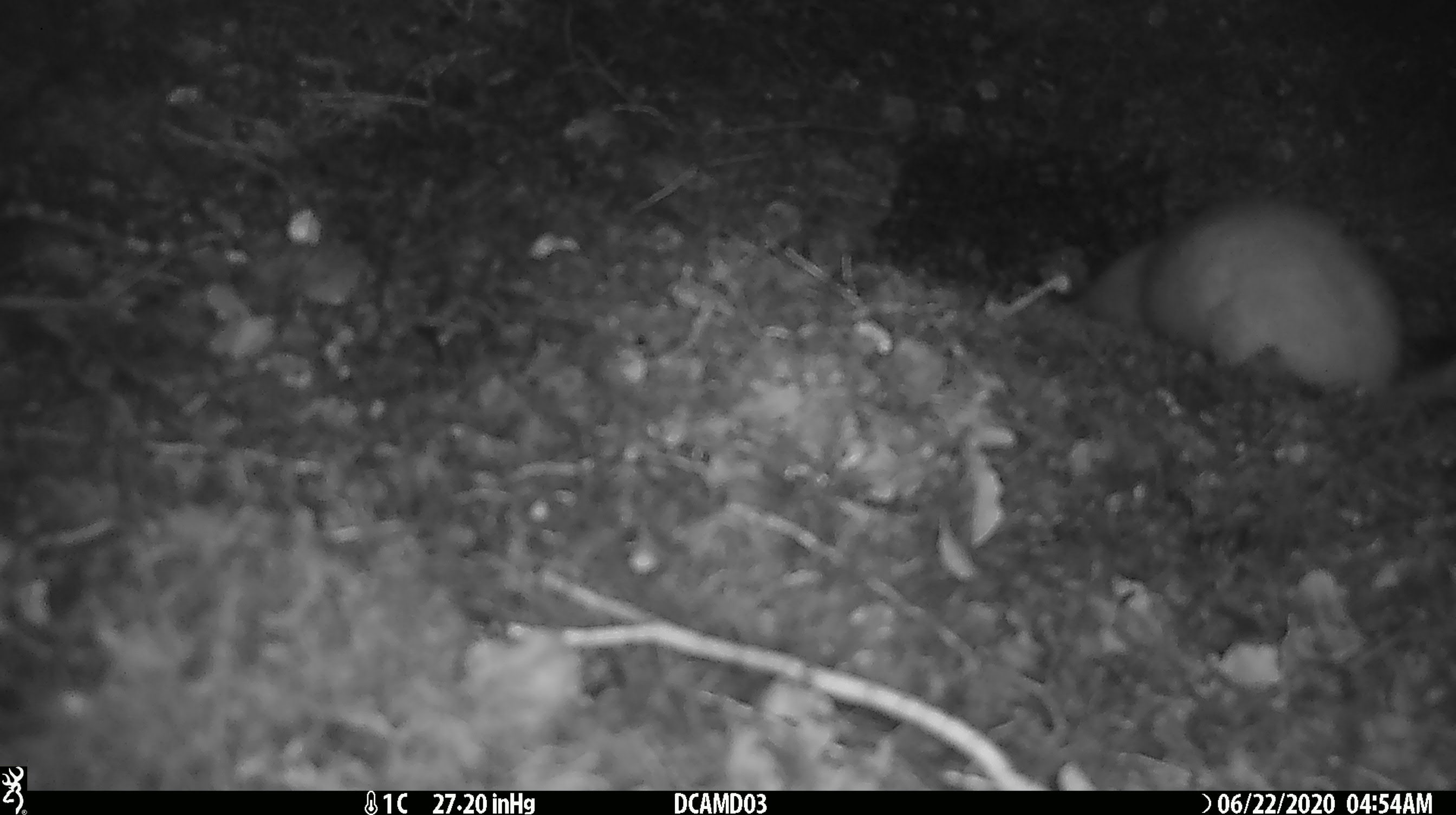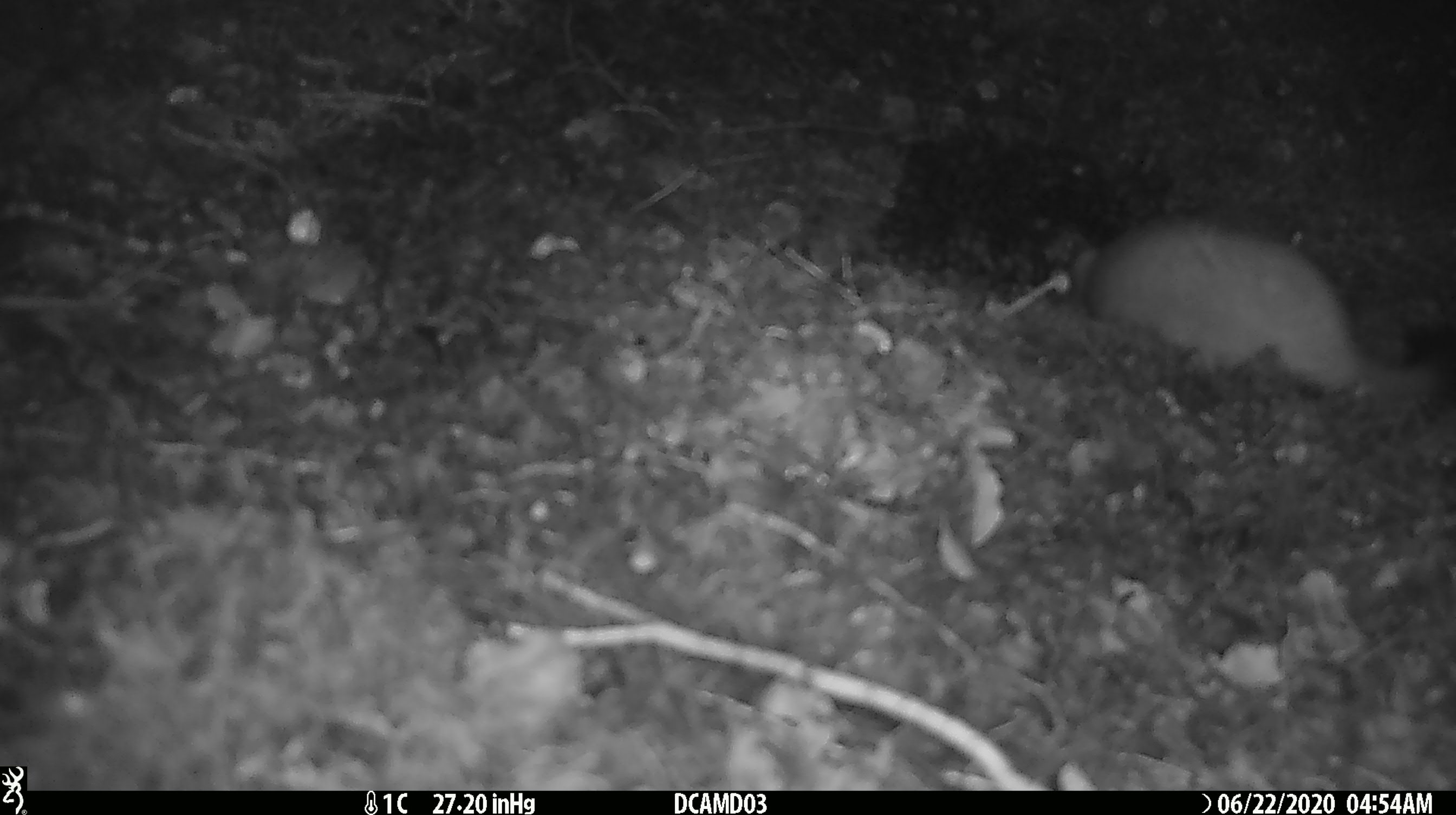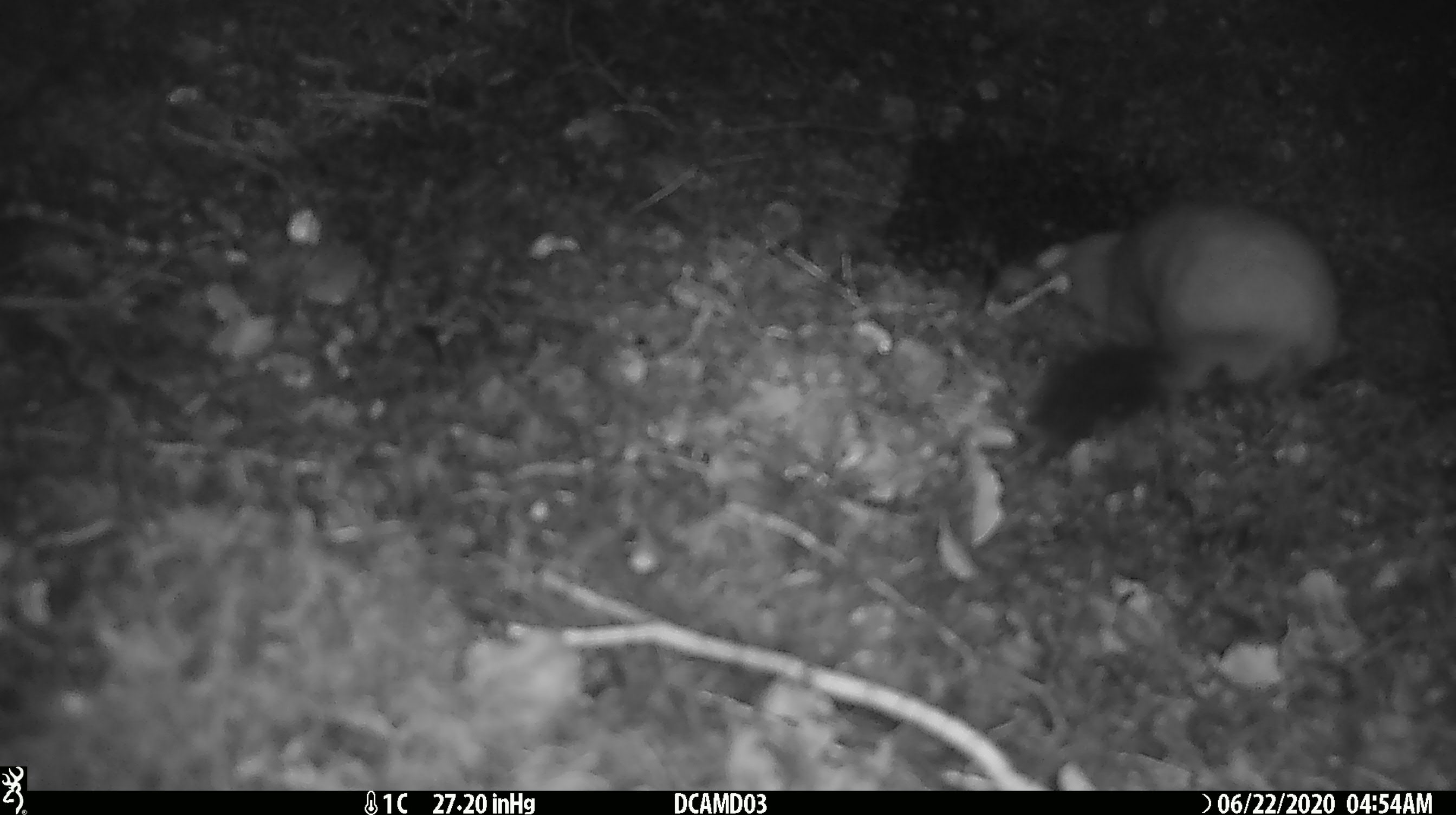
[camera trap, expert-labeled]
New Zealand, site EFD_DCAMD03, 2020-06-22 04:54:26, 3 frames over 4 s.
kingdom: Animalia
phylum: Chordata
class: Mammalia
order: Carnivora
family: Mustelidae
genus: Mustela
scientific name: Mustela erminea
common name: stoat